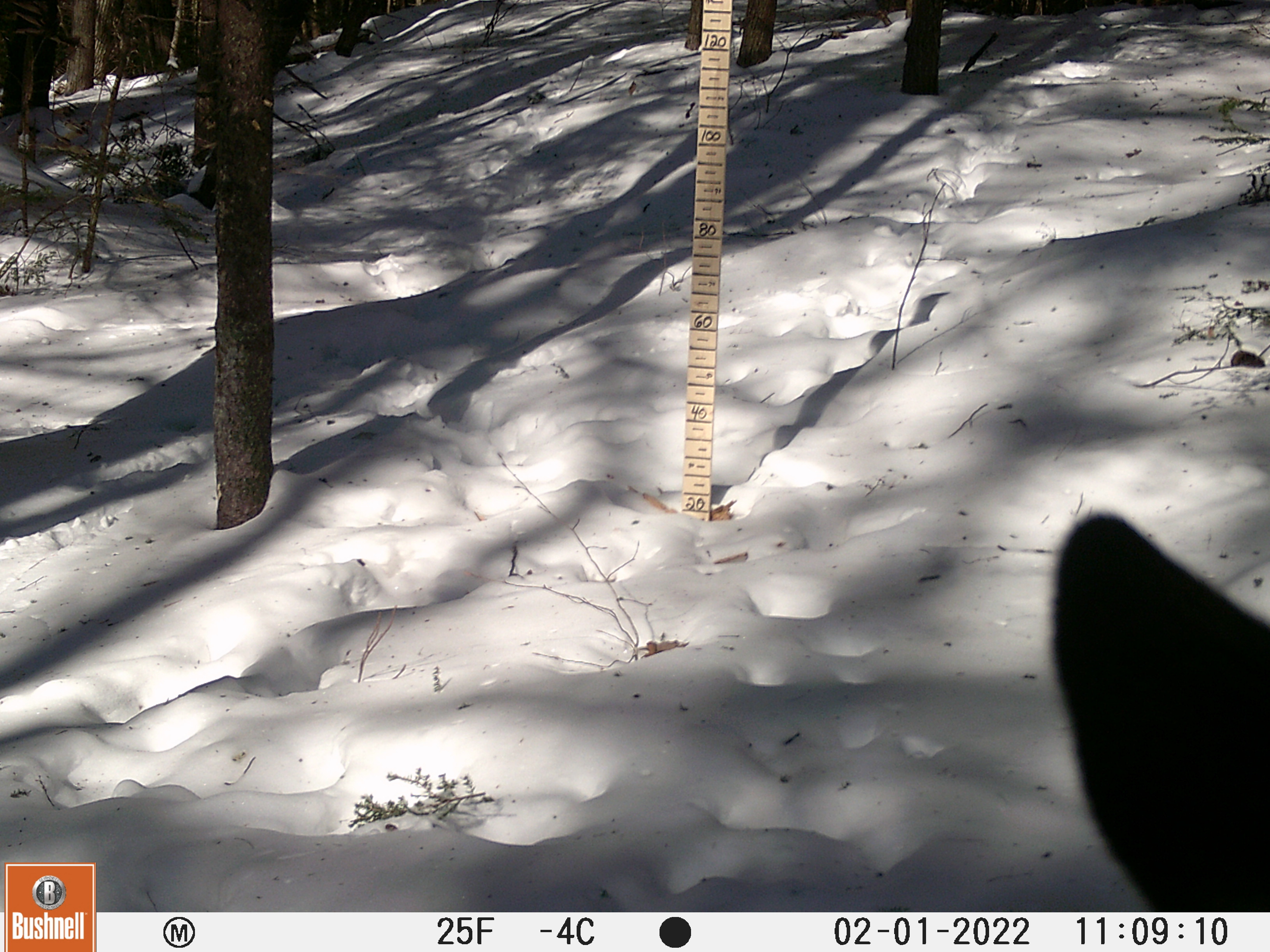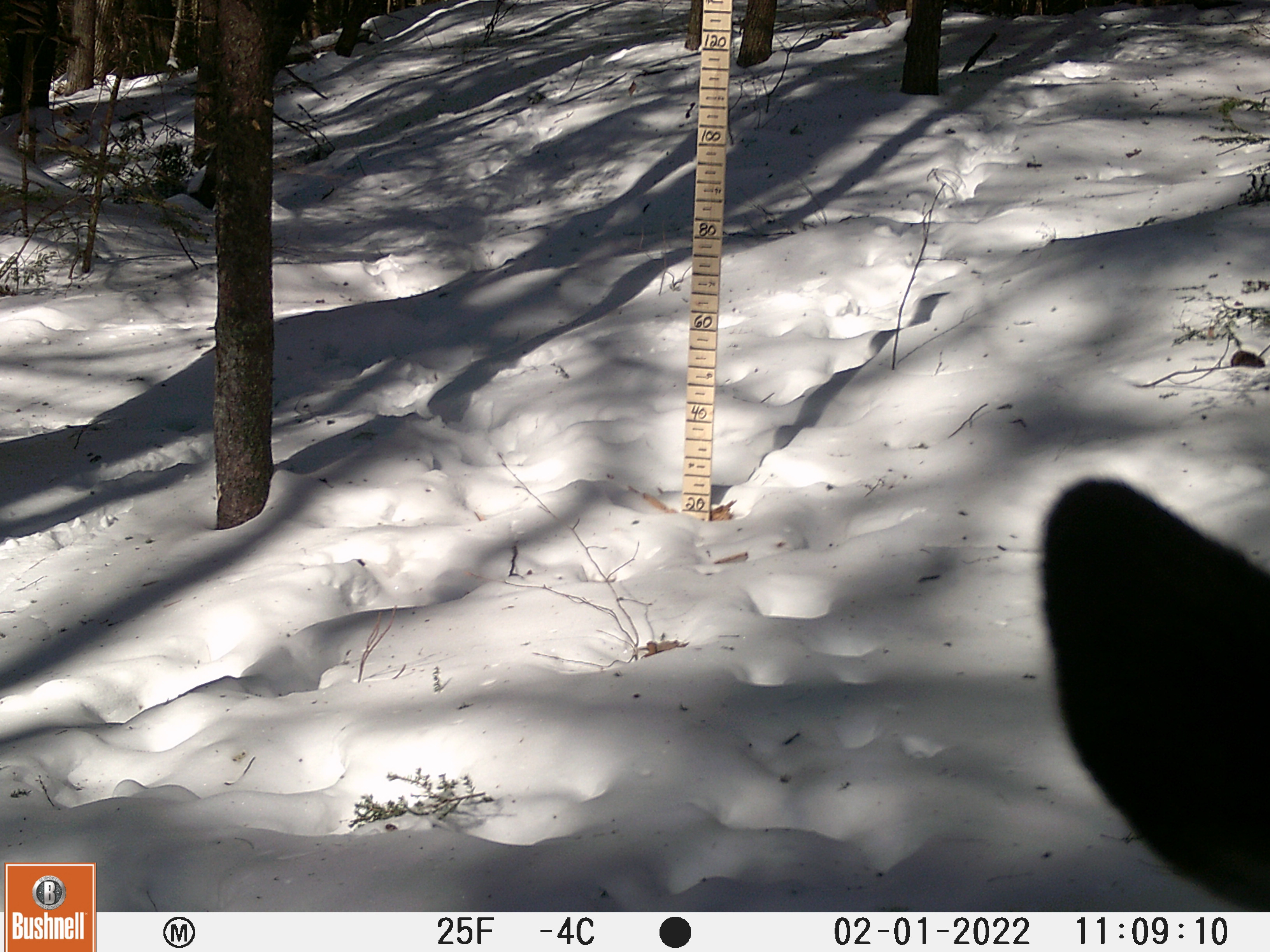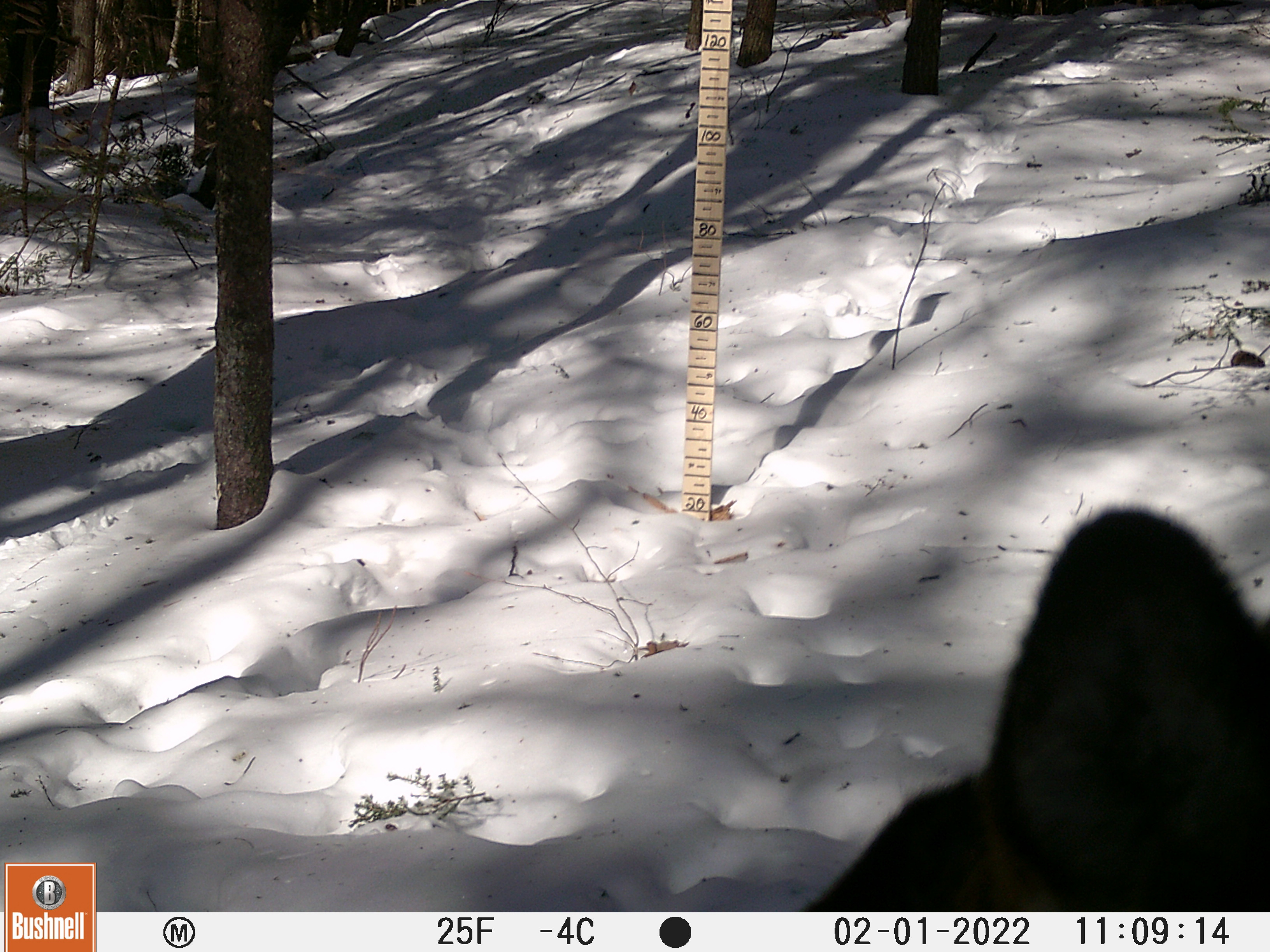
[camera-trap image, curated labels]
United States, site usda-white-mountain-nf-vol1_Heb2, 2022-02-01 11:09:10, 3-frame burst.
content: unidentified animal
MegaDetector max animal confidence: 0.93